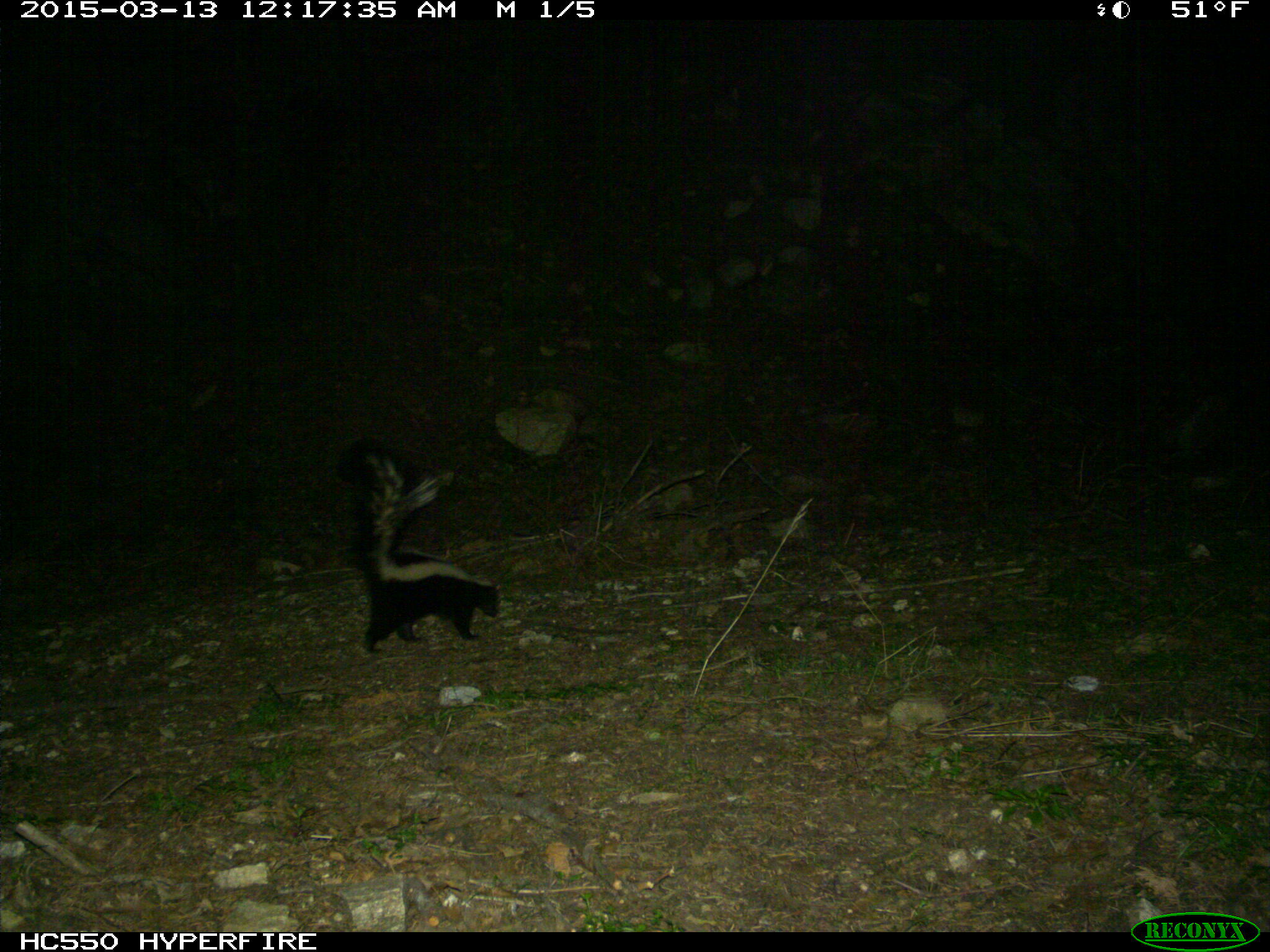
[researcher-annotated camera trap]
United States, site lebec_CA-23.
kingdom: Animalia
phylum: Chordata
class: Mammalia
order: Carnivora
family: Mephitidae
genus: Mephitis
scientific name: Mephitis mephitis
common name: striped skunk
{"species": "Mephitis mephitis (striped skunk)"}